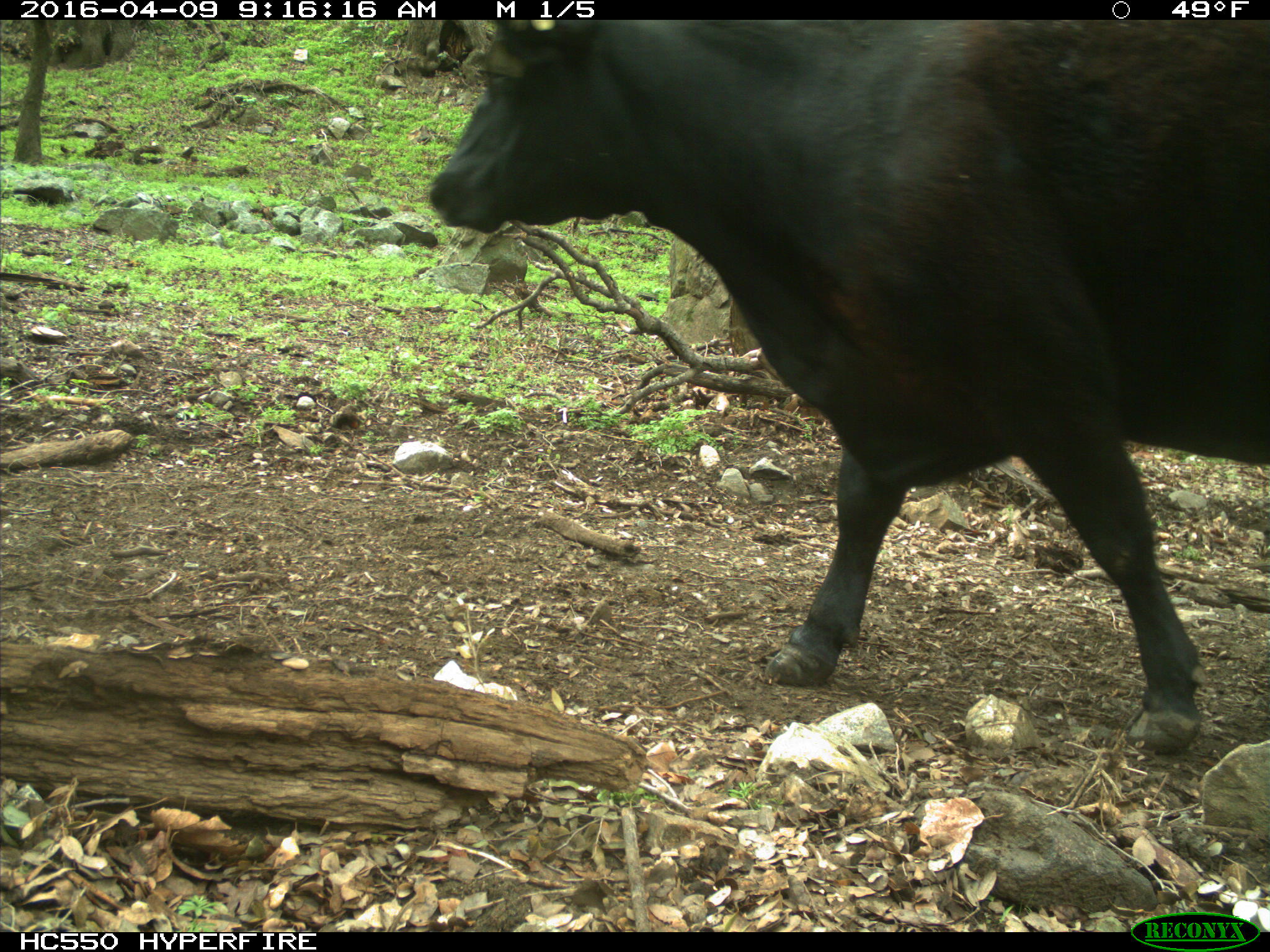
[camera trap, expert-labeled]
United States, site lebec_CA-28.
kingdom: Animalia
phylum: Chordata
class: Mammalia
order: Artiodactyla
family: Bovidae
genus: Bos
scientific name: Bos taurus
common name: domestic cow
Bos taurus (domestic cow).